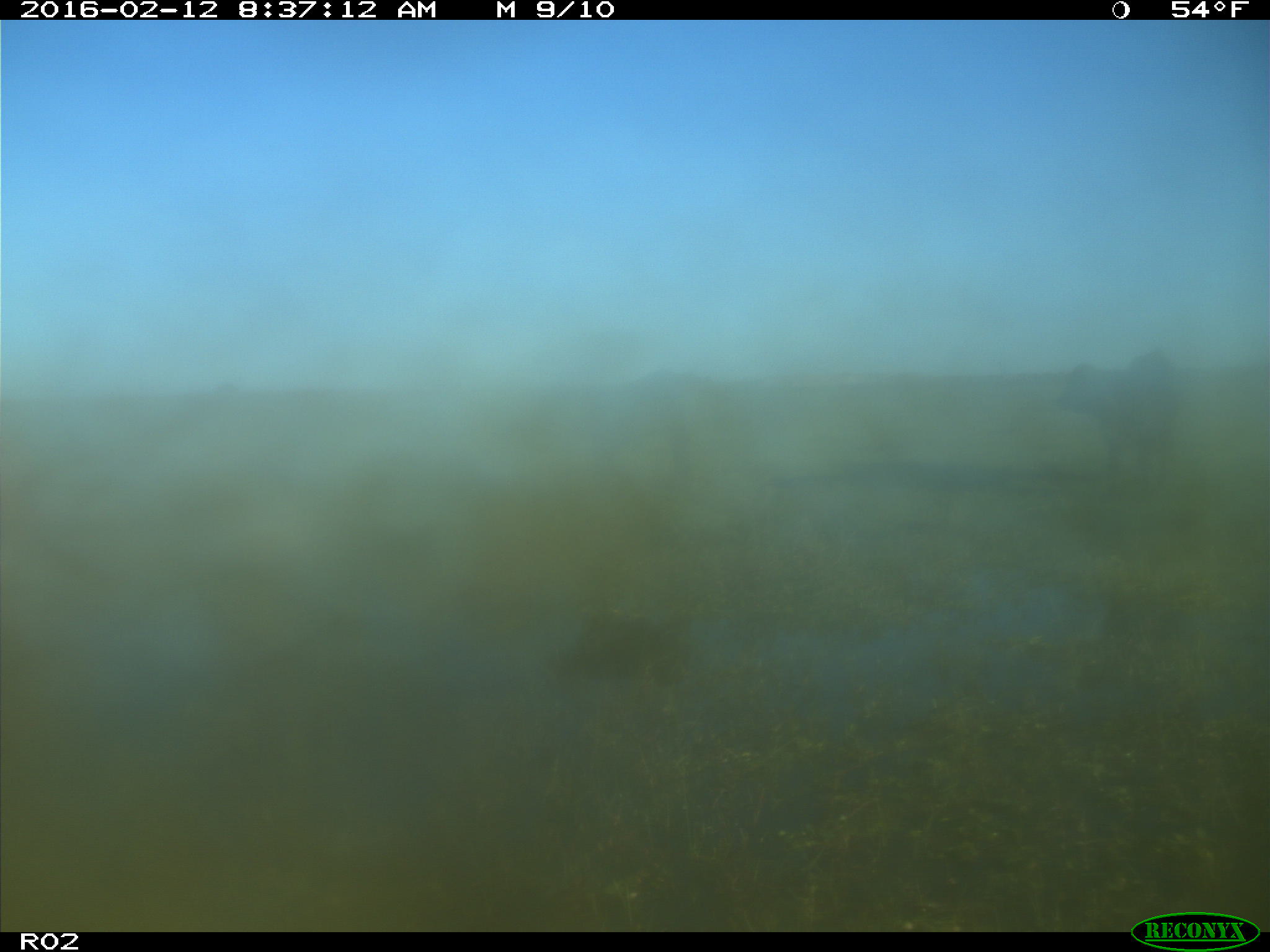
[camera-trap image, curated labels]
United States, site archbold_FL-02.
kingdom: Animalia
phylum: Chordata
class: Mammalia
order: Artiodactyla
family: Bovidae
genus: Bos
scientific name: Bos taurus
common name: domestic cow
Bos taurus (domestic cow).